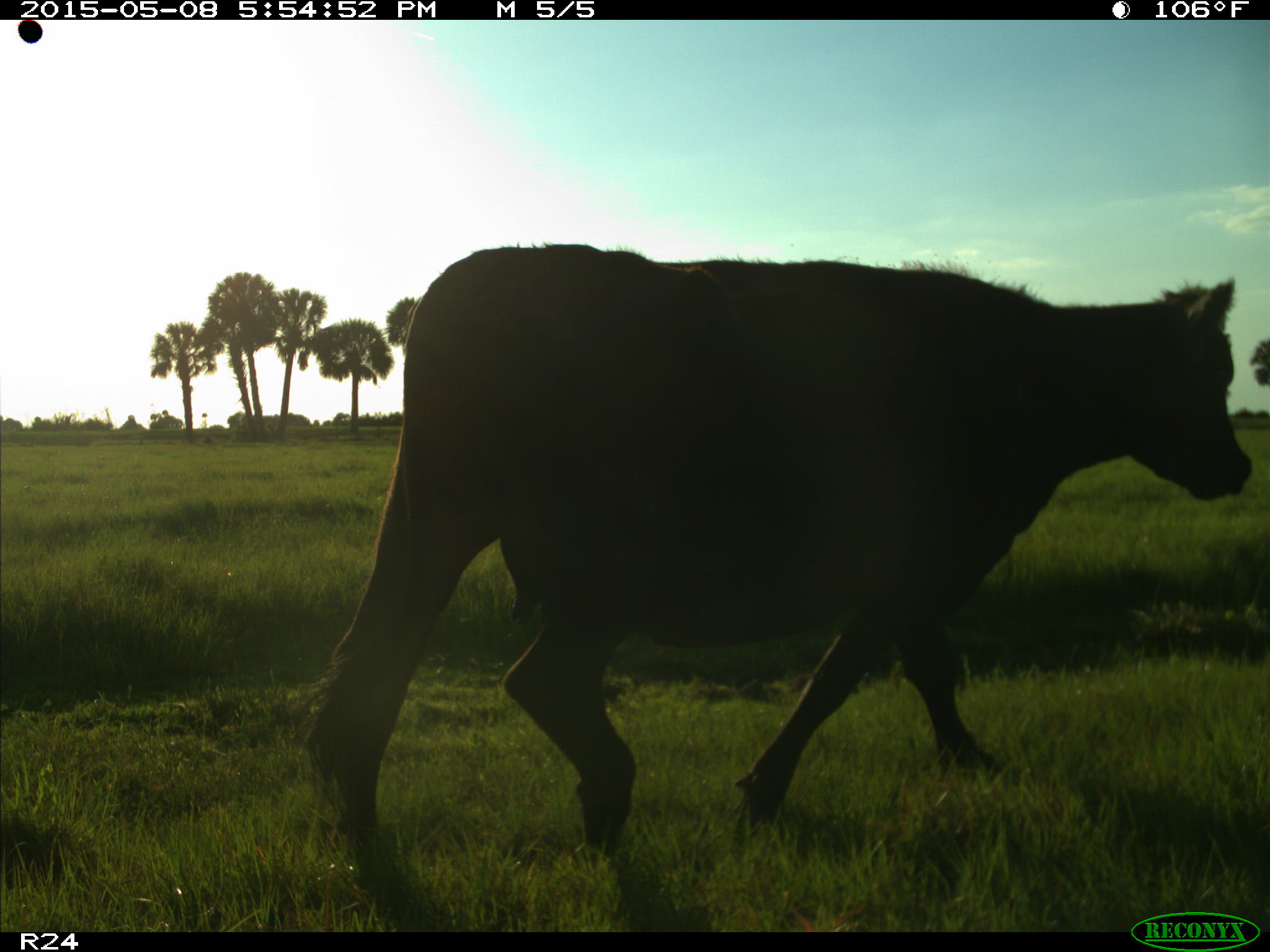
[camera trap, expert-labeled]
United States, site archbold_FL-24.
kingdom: Animalia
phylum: Chordata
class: Mammalia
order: Artiodactyla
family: Bovidae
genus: Bos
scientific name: Bos taurus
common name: domestic cow